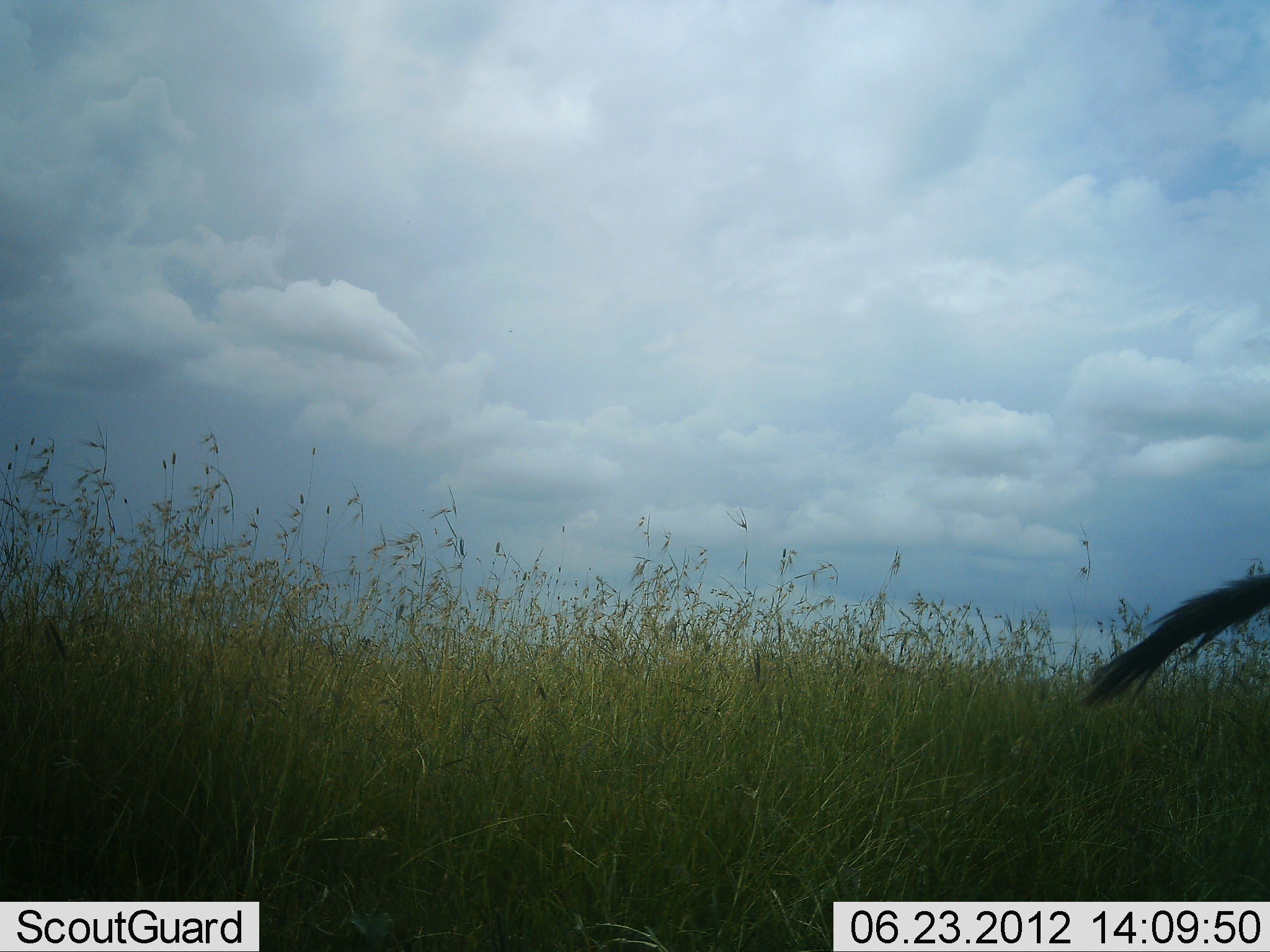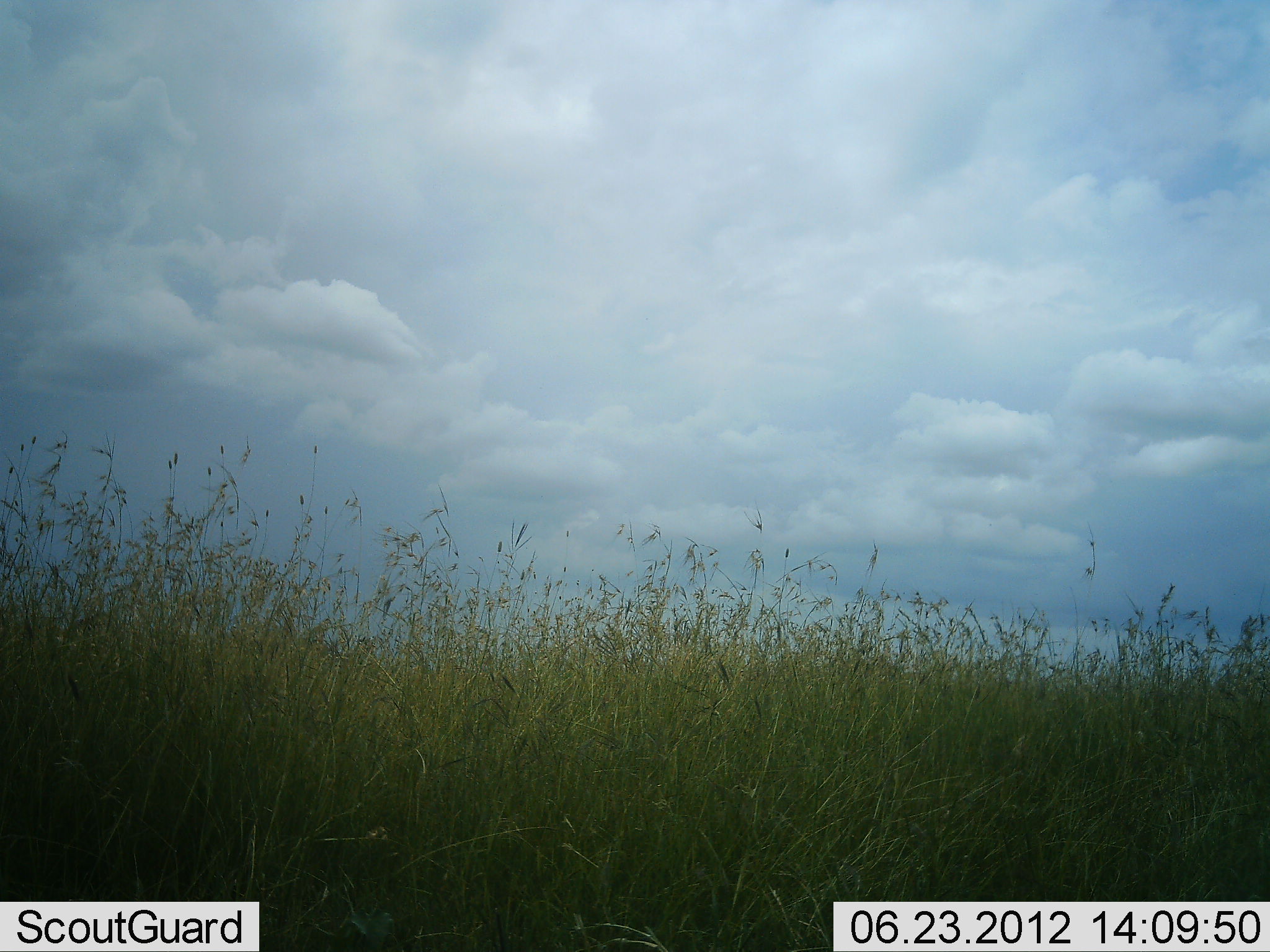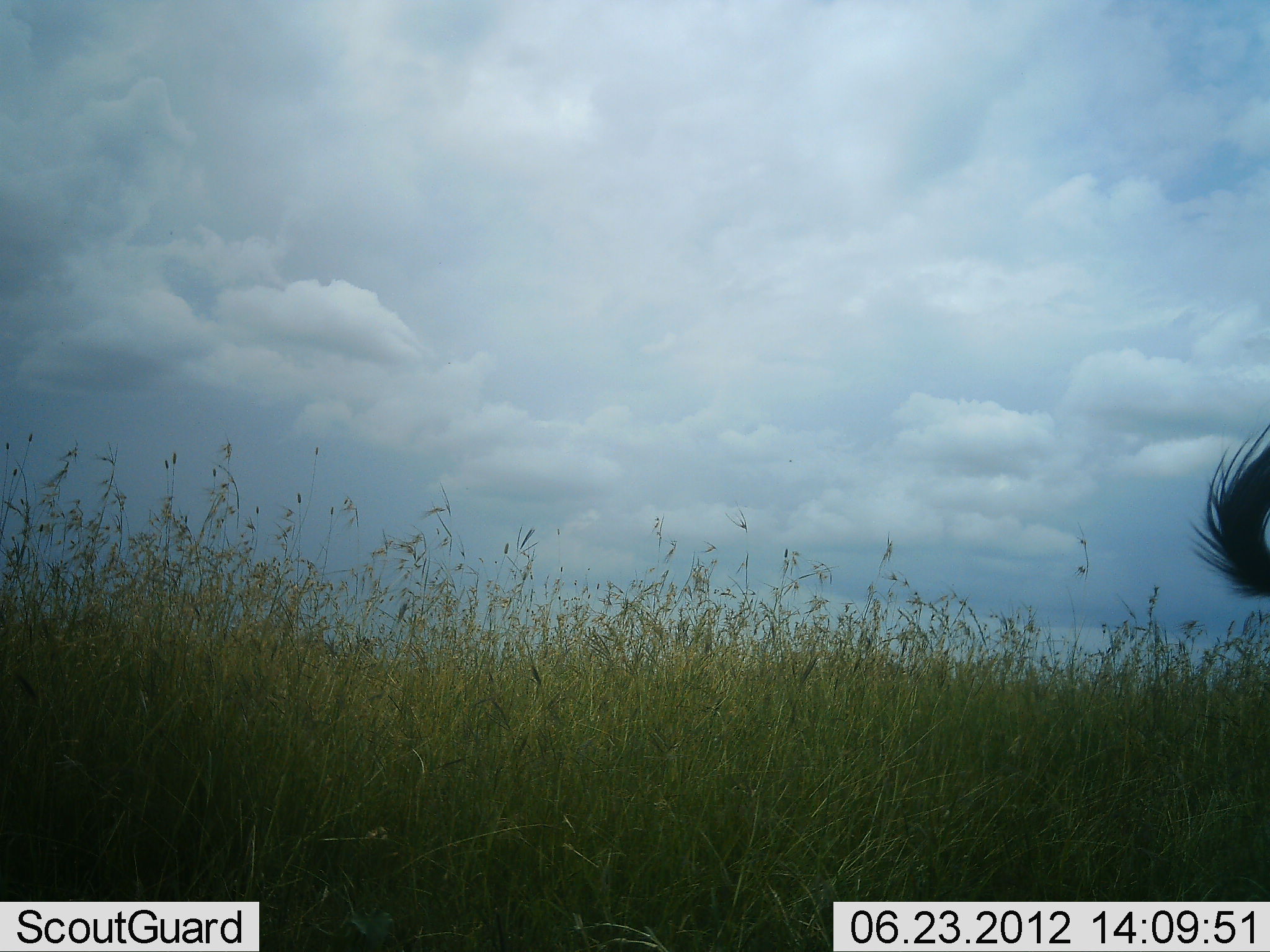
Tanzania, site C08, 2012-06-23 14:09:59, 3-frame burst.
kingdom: Animalia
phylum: Chordata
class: Mammalia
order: Artiodactyla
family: Bovidae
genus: Connochaetes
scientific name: Connochaetes taurinus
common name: blue wildebeest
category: wildebeest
Wildebeest (blue wildebeest) (Connochaetes taurinus), count 1. Behavior (volunteer vote fractions): standing 83%, resting 0%, moving 17%, interacting 0%. Young present (vote fraction): 0%. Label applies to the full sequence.